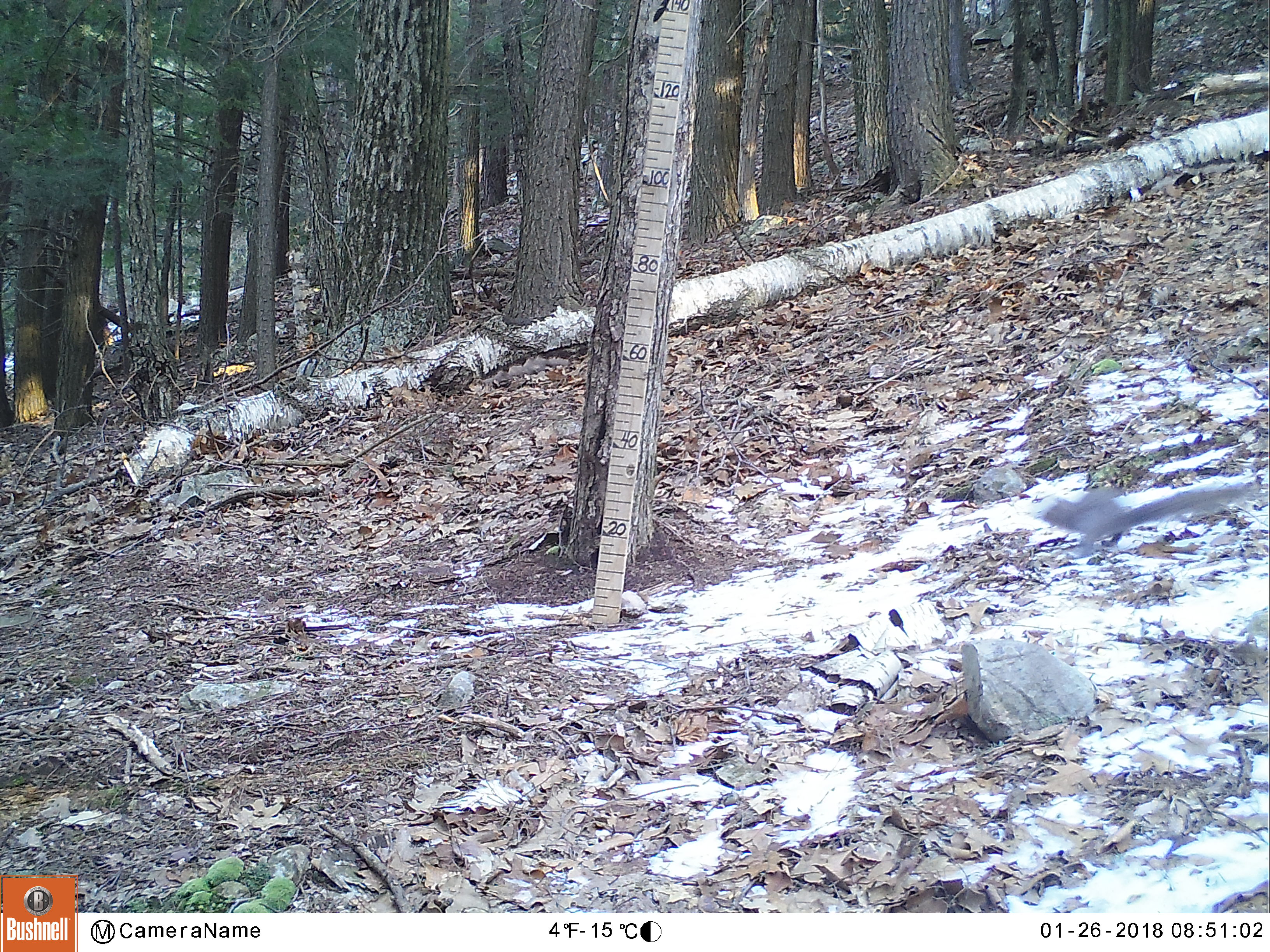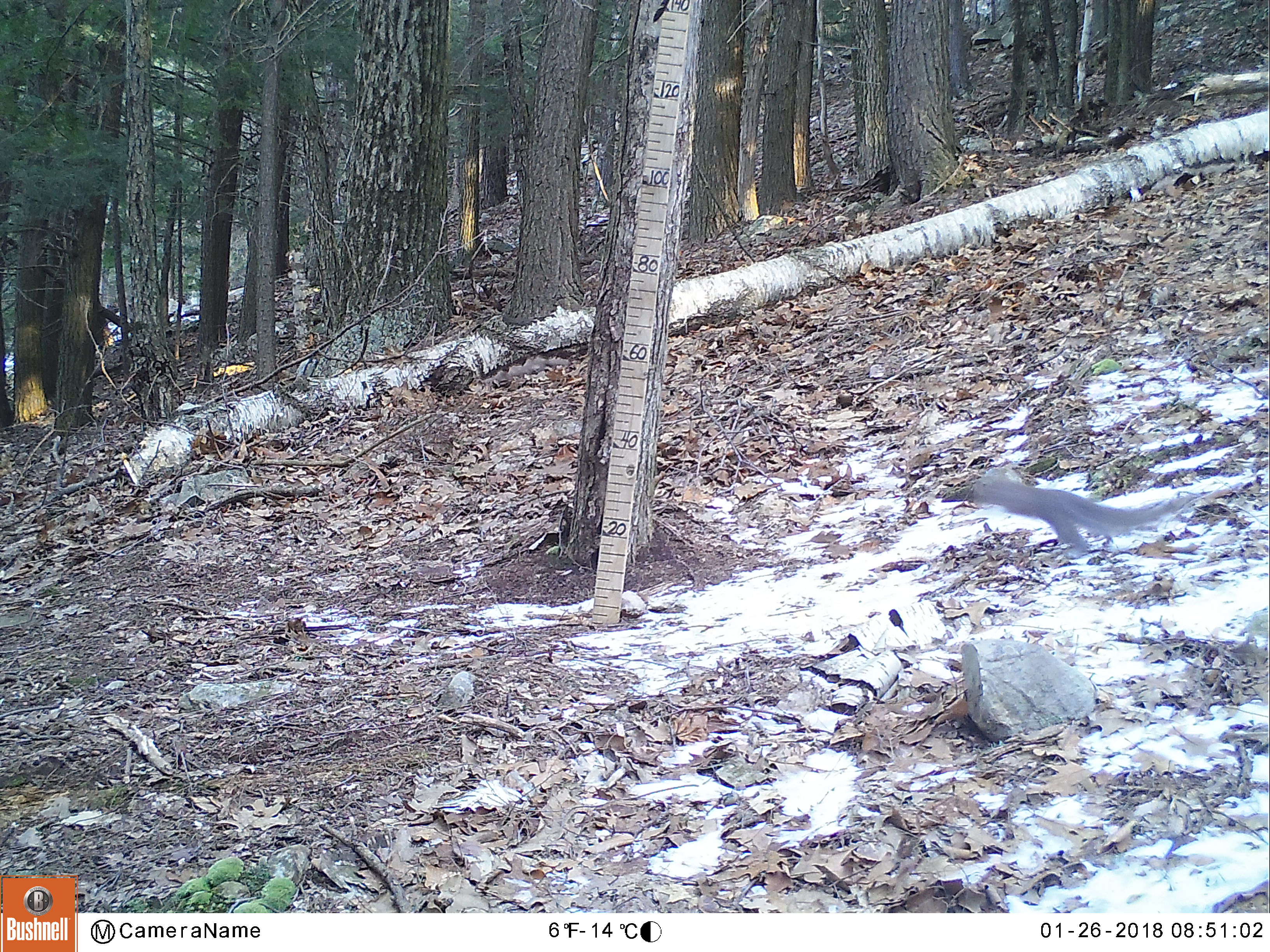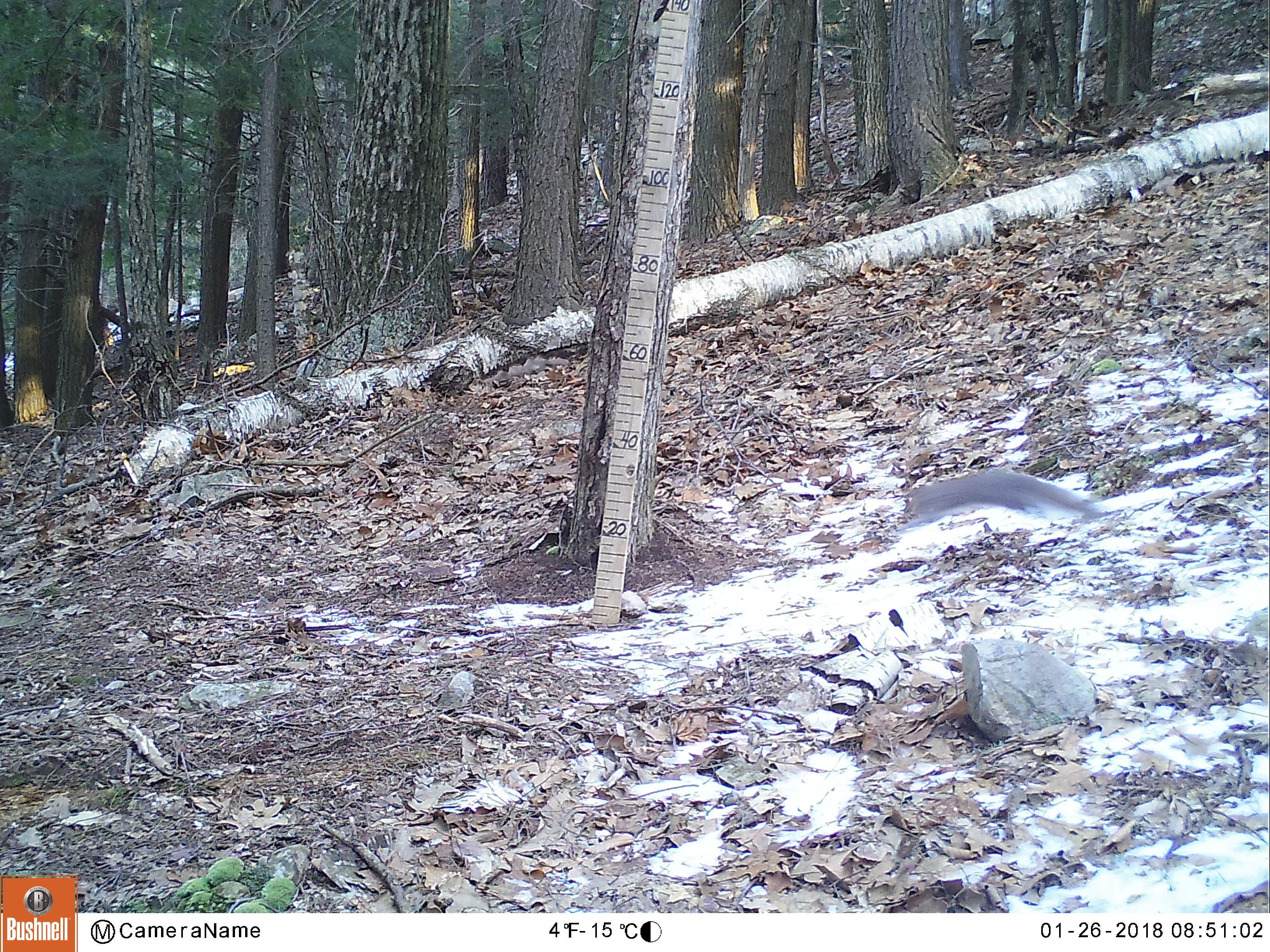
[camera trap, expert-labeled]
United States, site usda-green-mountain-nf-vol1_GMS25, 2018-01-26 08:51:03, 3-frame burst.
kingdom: Animalia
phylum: Chordata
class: Mammalia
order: Rodentia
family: Sciuridae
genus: Sciurus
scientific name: Sciurus carolinensis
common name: gray squirrel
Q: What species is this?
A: Gray squirrel (Sciurus carolinensis).